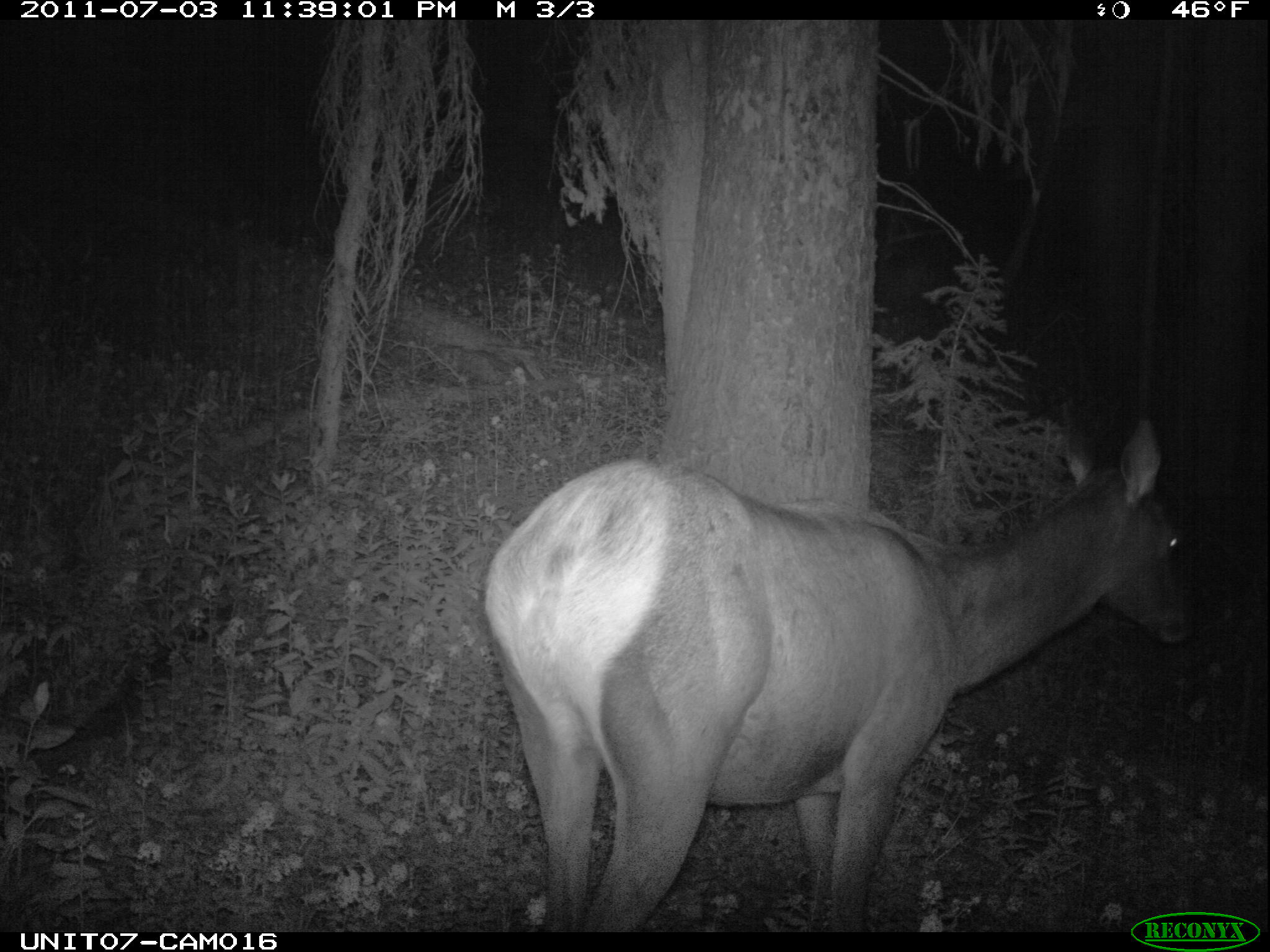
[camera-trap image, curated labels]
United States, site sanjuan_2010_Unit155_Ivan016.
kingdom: Animalia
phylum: Chordata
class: Mammalia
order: Artiodactyla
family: Cervidae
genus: Cervus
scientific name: Cervus elaphus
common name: red deer